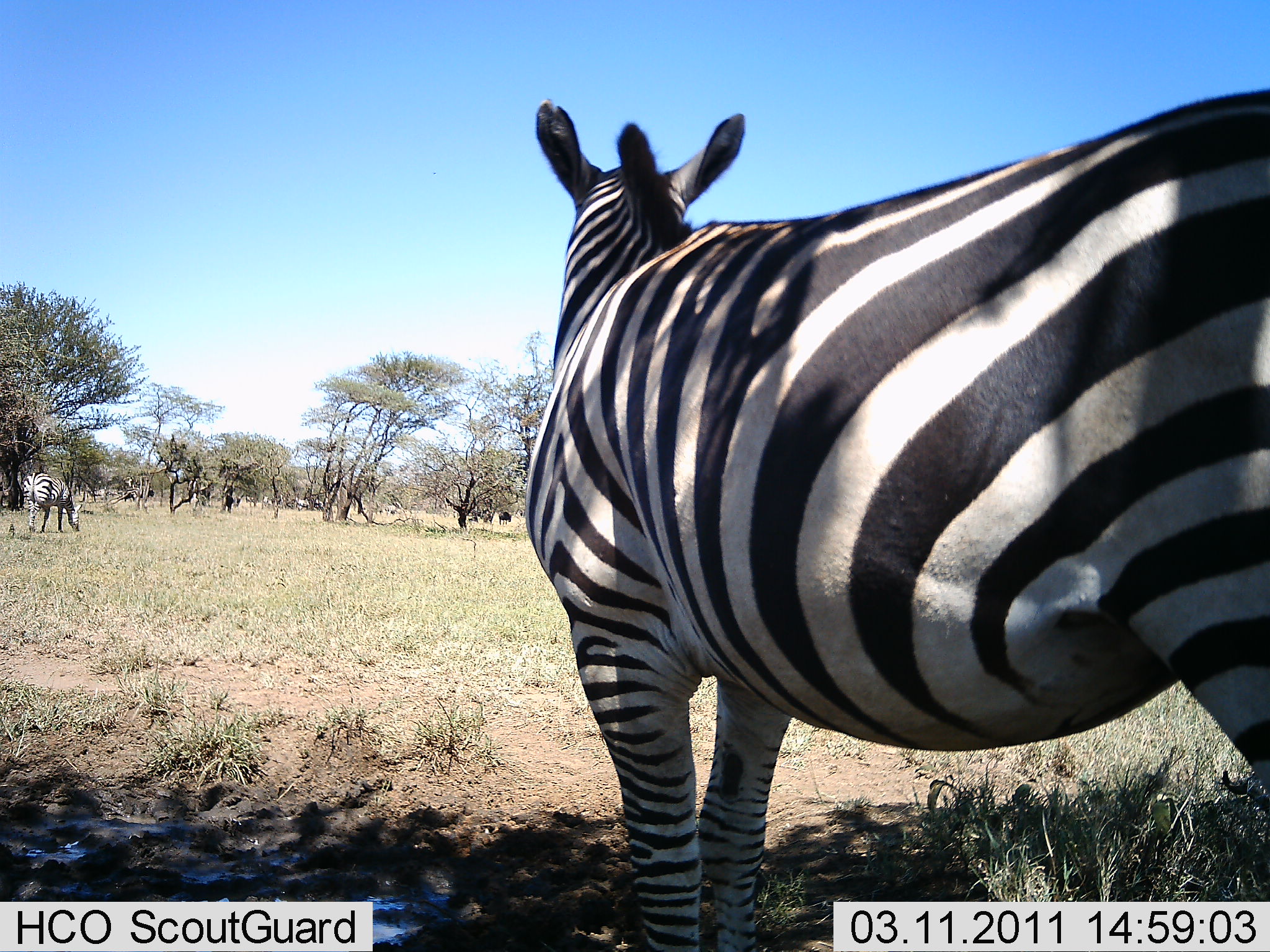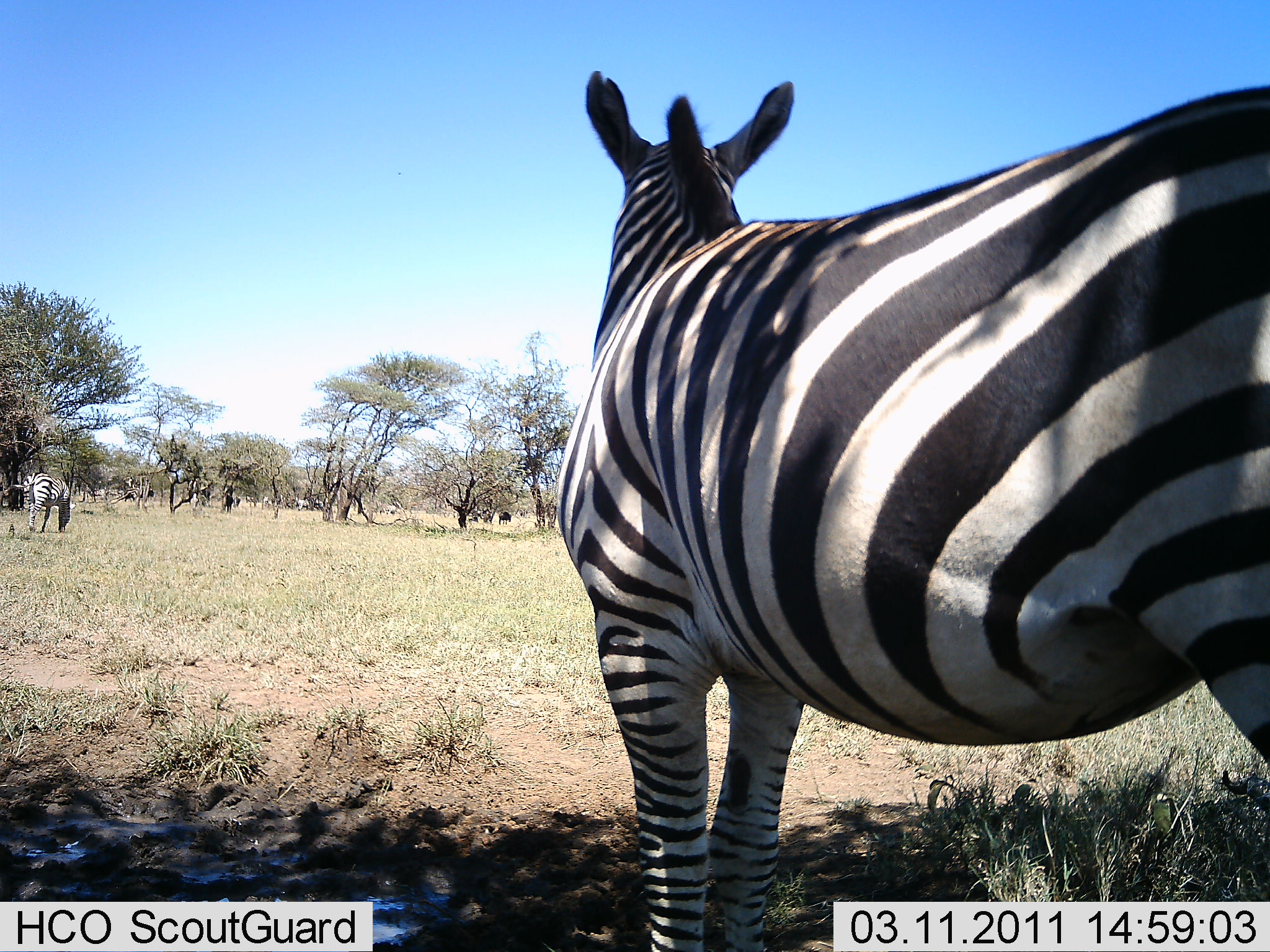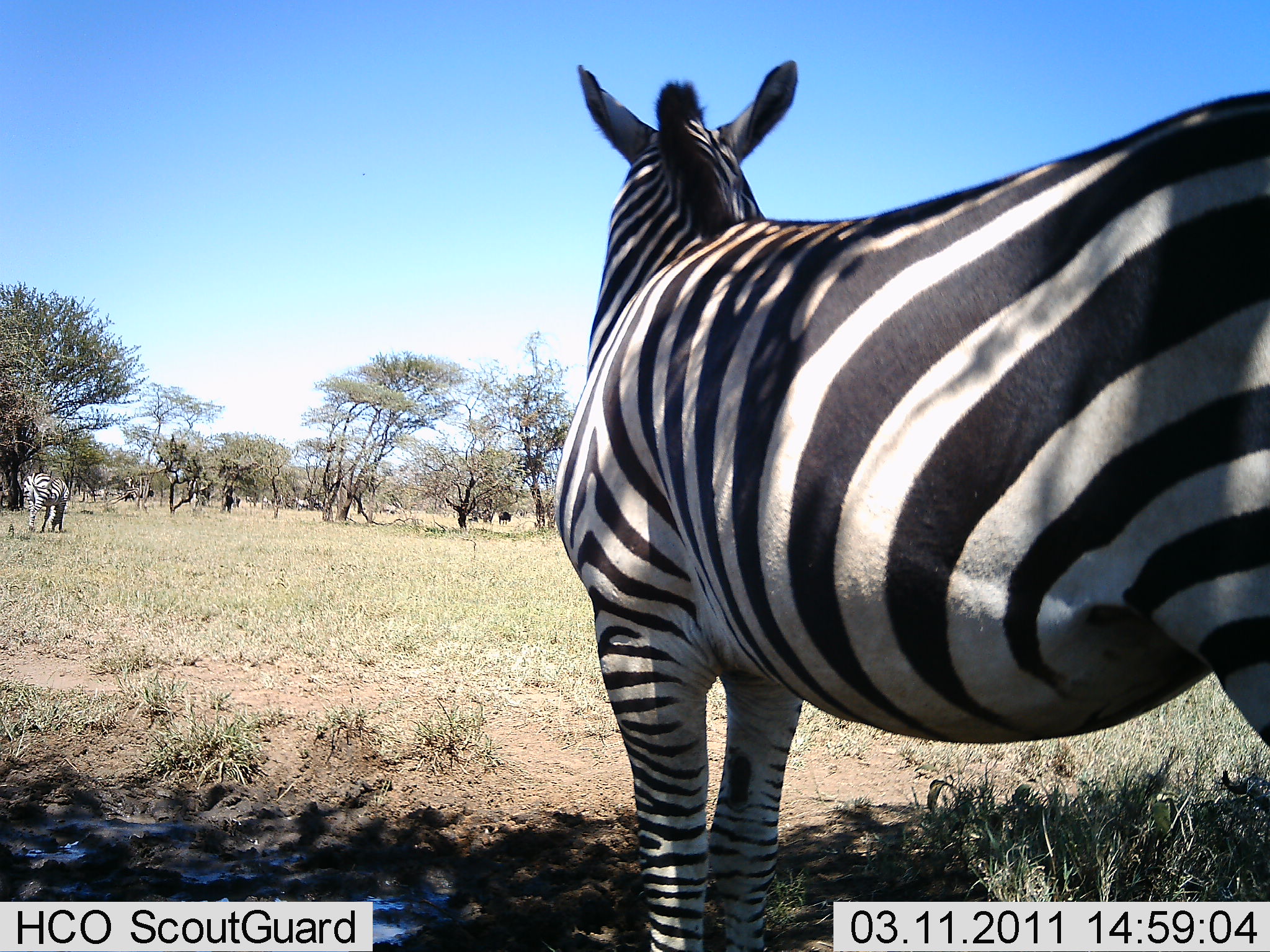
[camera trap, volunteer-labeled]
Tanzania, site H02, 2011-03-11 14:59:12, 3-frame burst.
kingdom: Animalia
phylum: Chordata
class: Mammalia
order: Perissodactyla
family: Equidae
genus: Equus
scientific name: Equus quagga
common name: plains zebra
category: zebra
Zebra (plains zebra) (Equus quagga), count 2. Behavior (volunteer vote fractions): standing 92%, resting 8%, moving 0%, interacting 0%. Young present (vote fraction): 0%. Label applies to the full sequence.